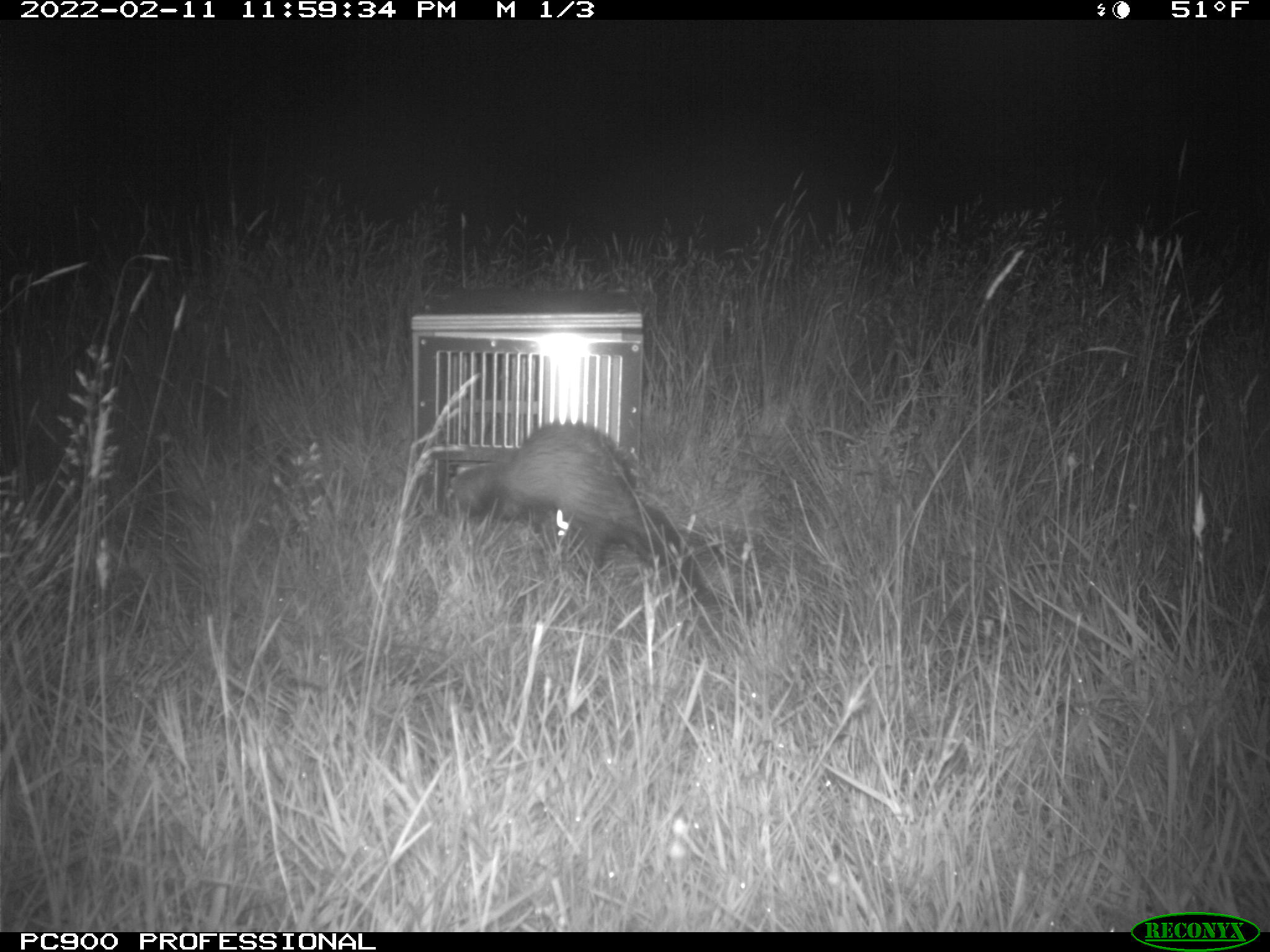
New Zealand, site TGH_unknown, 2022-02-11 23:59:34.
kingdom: Animalia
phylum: Chordata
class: Mammalia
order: Carnivora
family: Mustelidae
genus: Mustela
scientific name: Mustela furo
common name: ferret